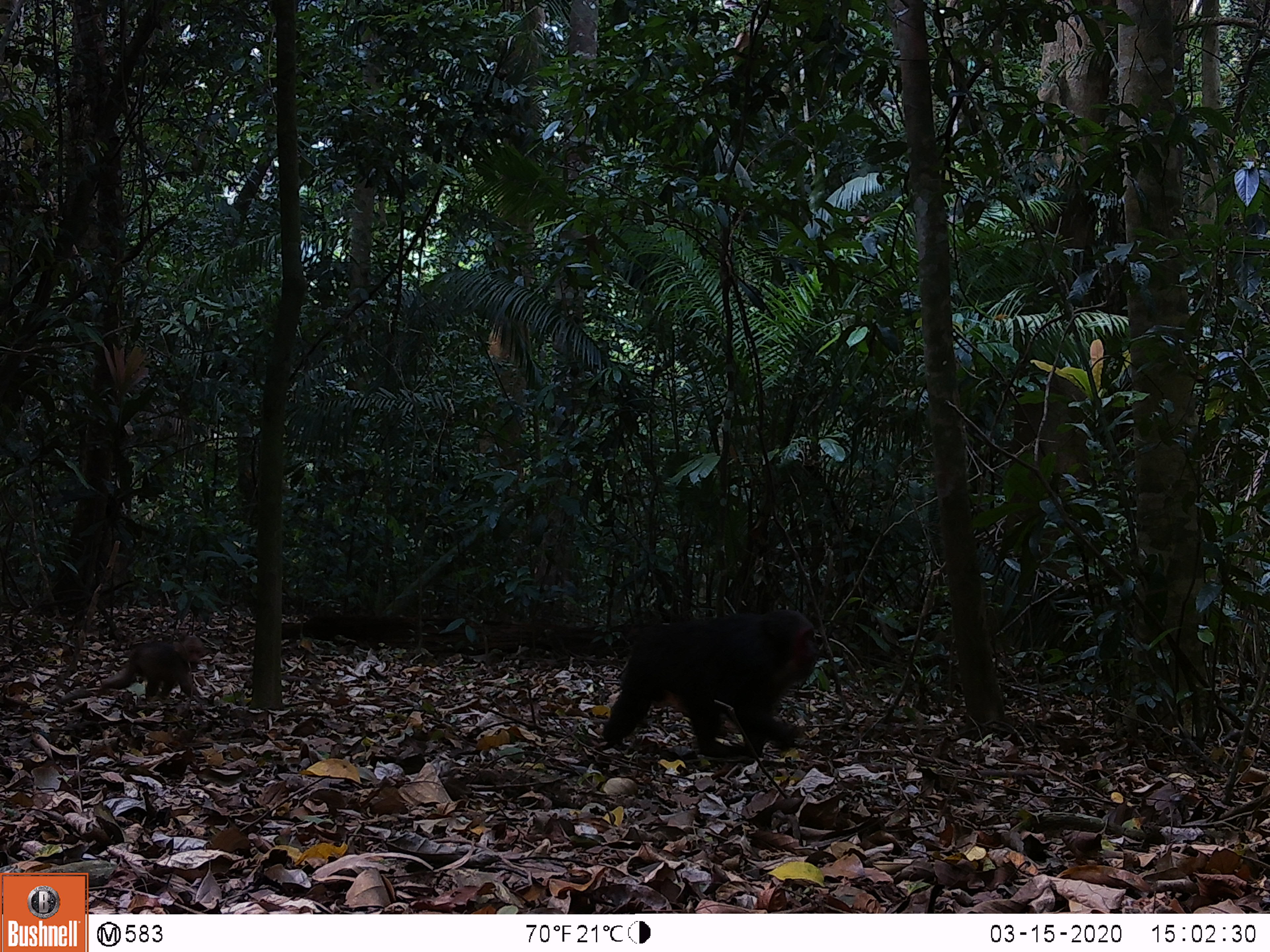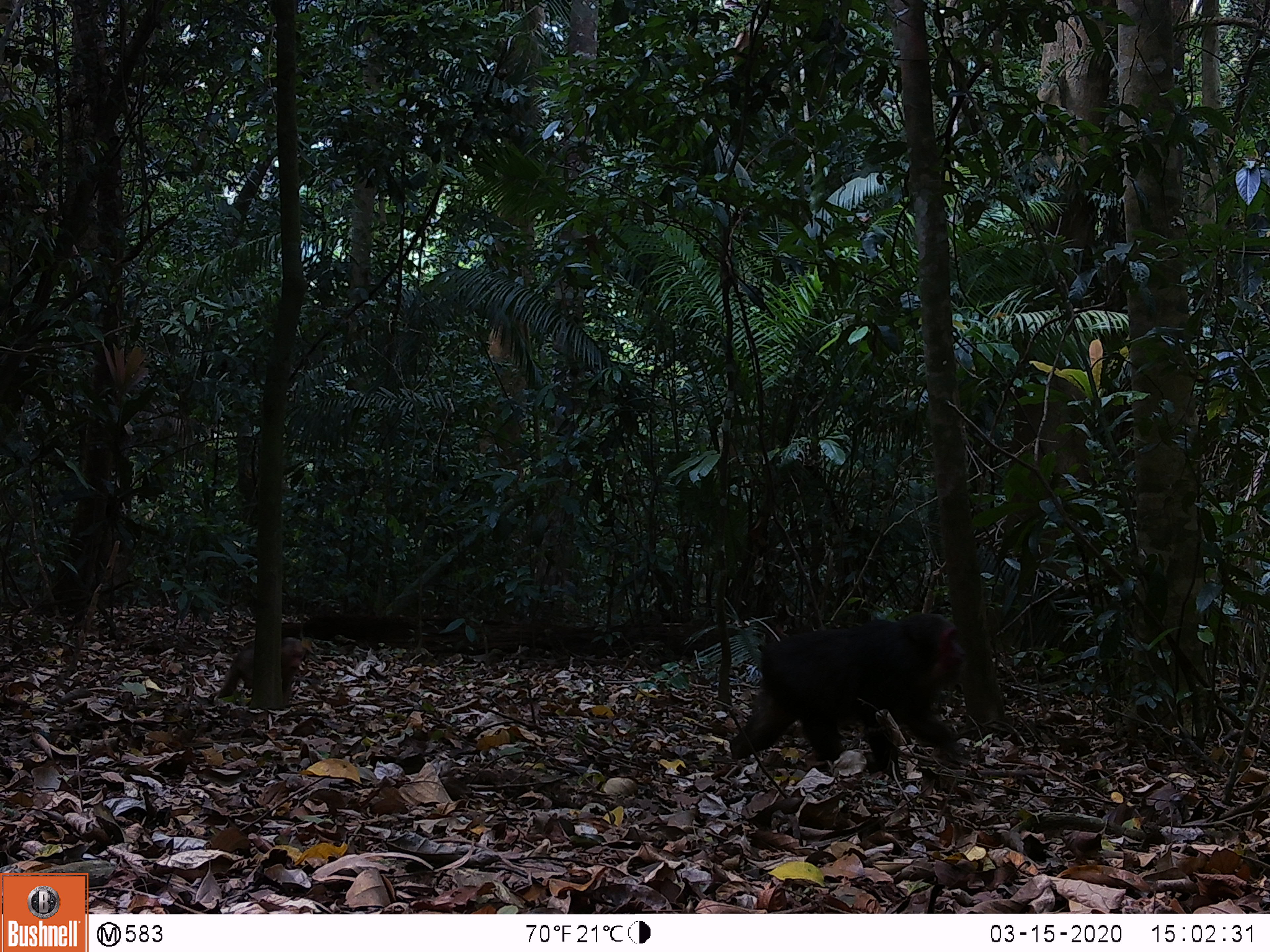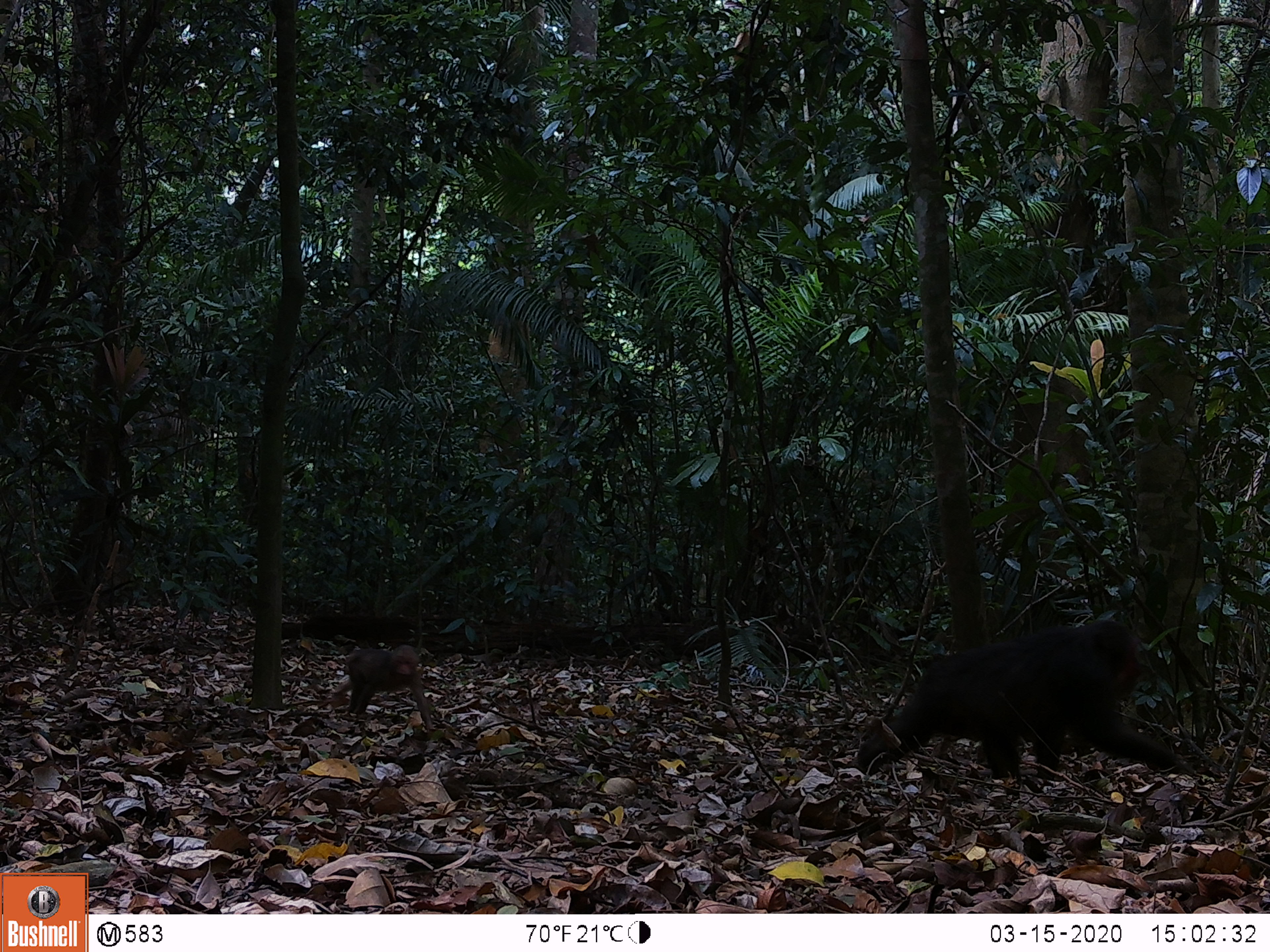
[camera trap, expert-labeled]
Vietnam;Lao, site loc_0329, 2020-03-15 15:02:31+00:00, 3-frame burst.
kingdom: Animalia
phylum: Chordata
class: Mammalia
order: Primates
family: Cercopithecidae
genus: Macaca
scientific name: Macaca arctoides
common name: stump-tailed macaque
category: stump tailed macaque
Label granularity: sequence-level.